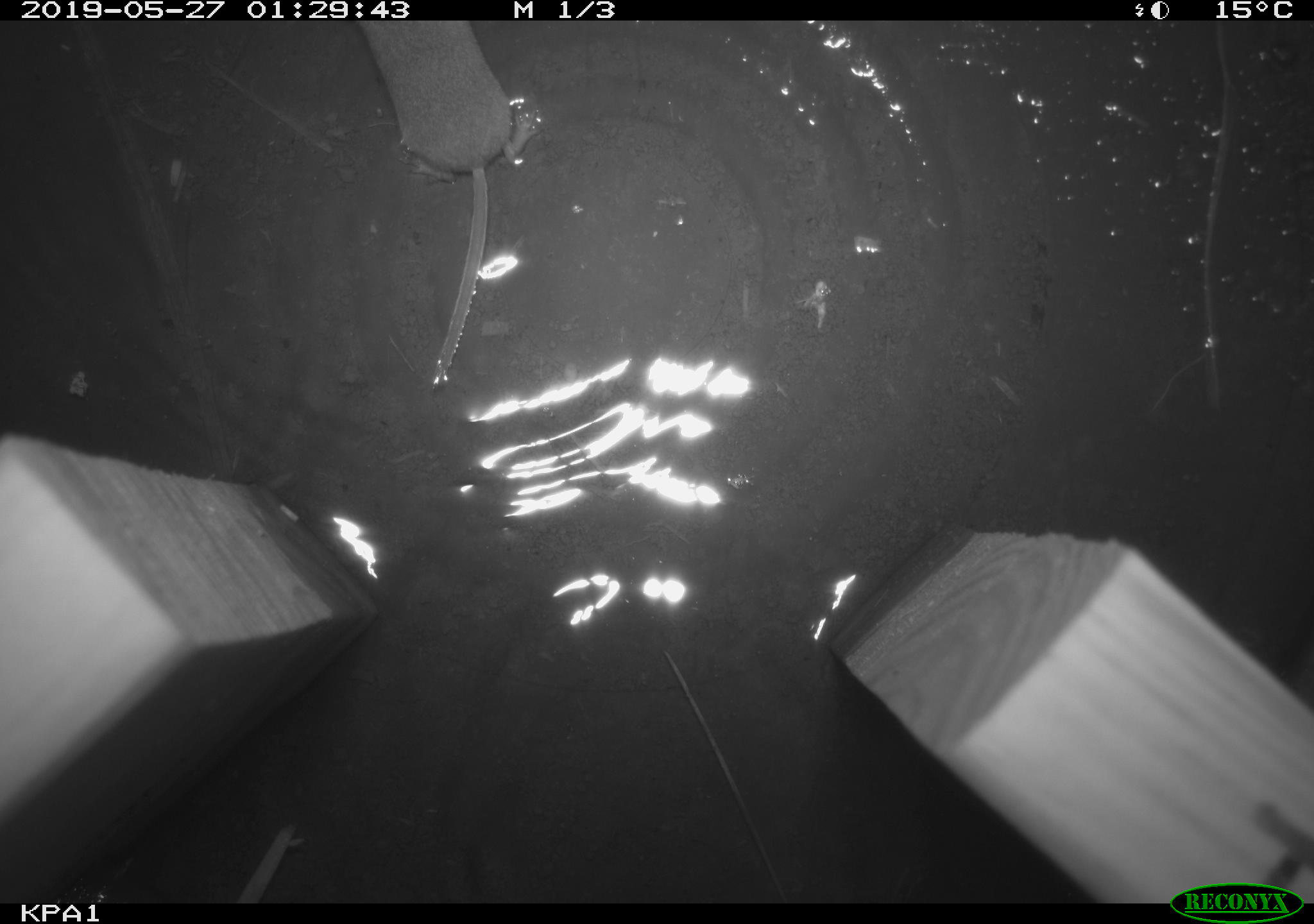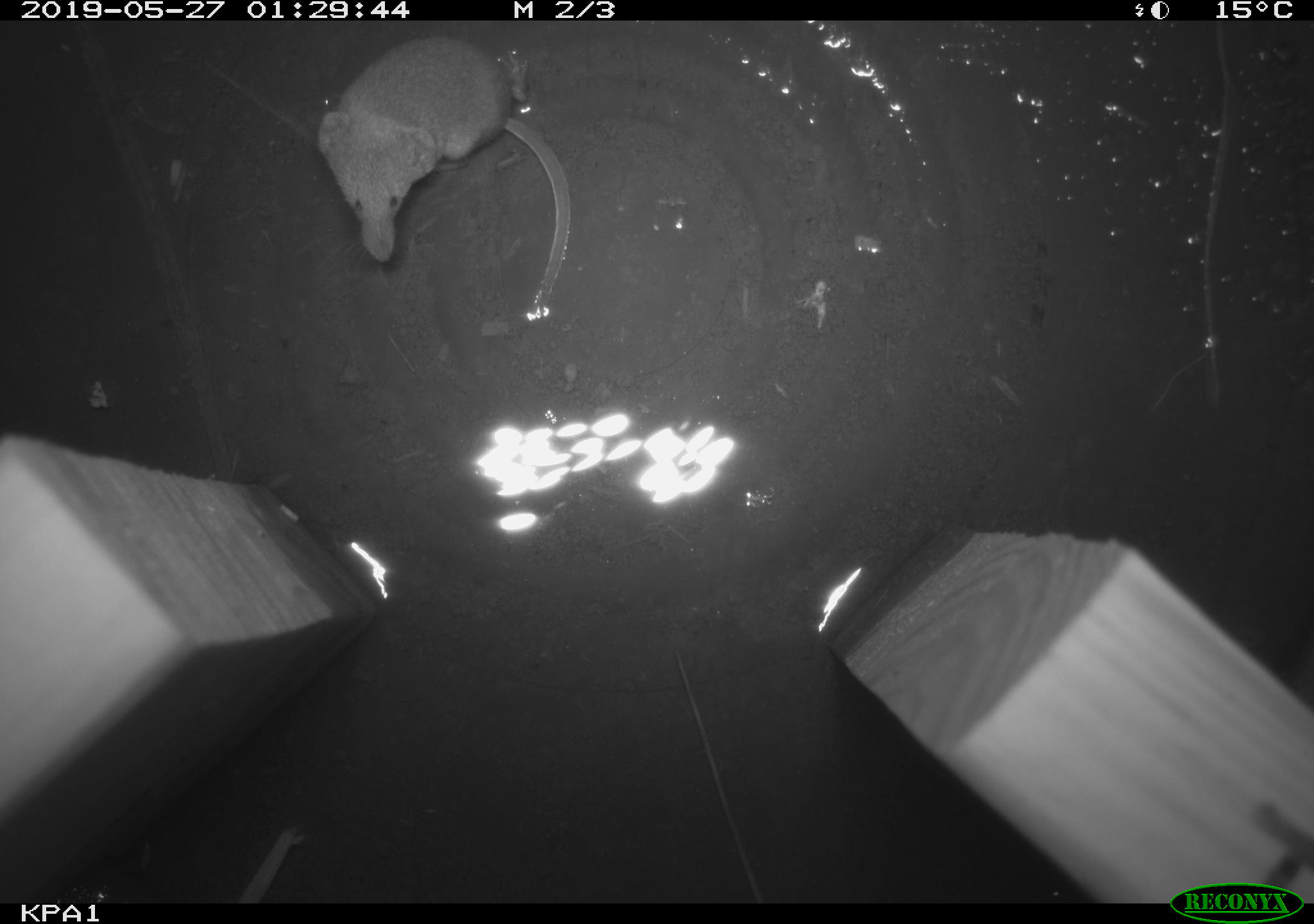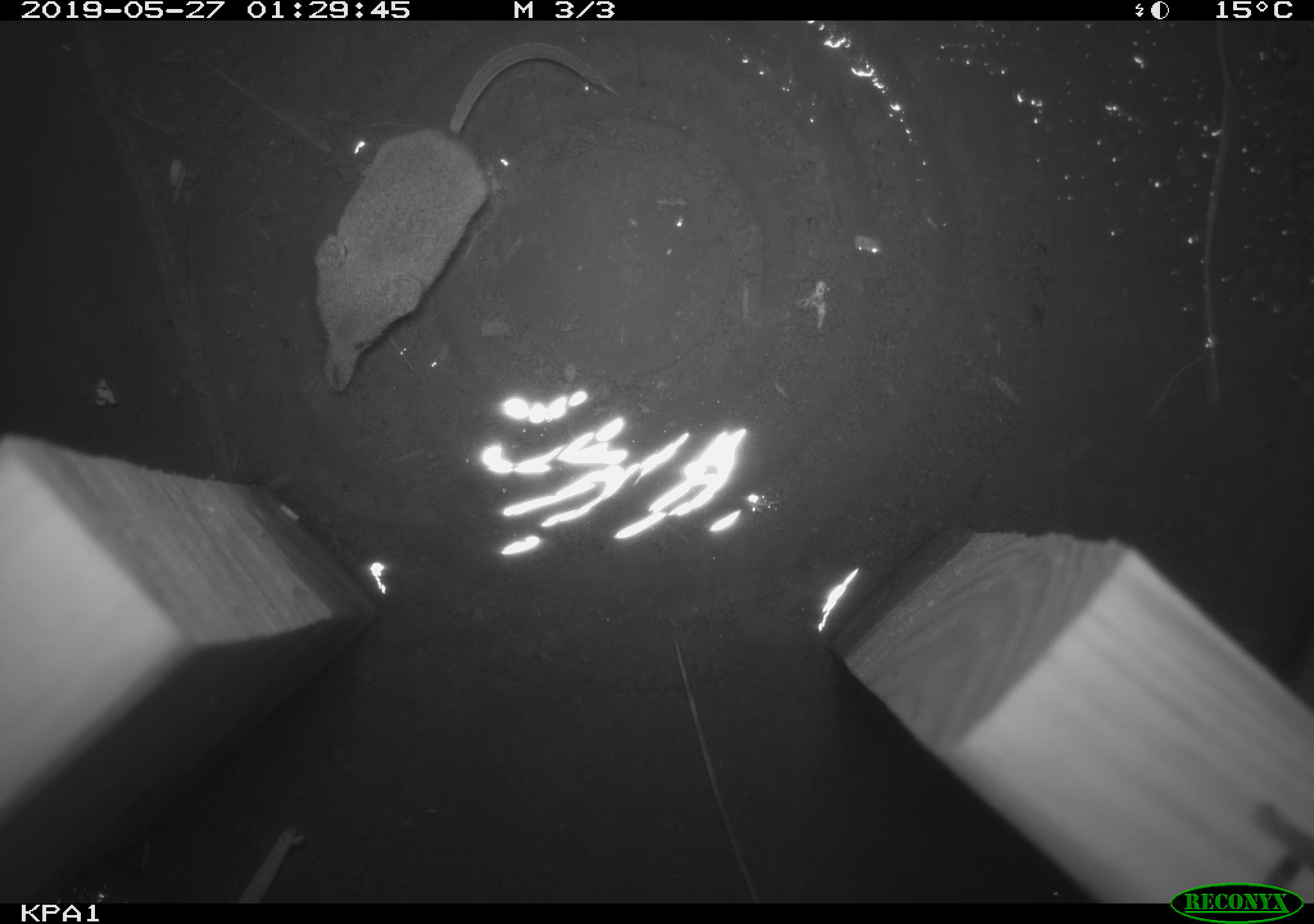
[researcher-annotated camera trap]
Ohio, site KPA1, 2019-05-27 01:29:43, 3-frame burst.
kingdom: Animalia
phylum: Chordata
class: Mammalia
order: Eulipotyphla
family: Soricidae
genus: Sorex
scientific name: Sorex cinereus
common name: masked shrew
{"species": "masked shrew (Sorex cinereus)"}